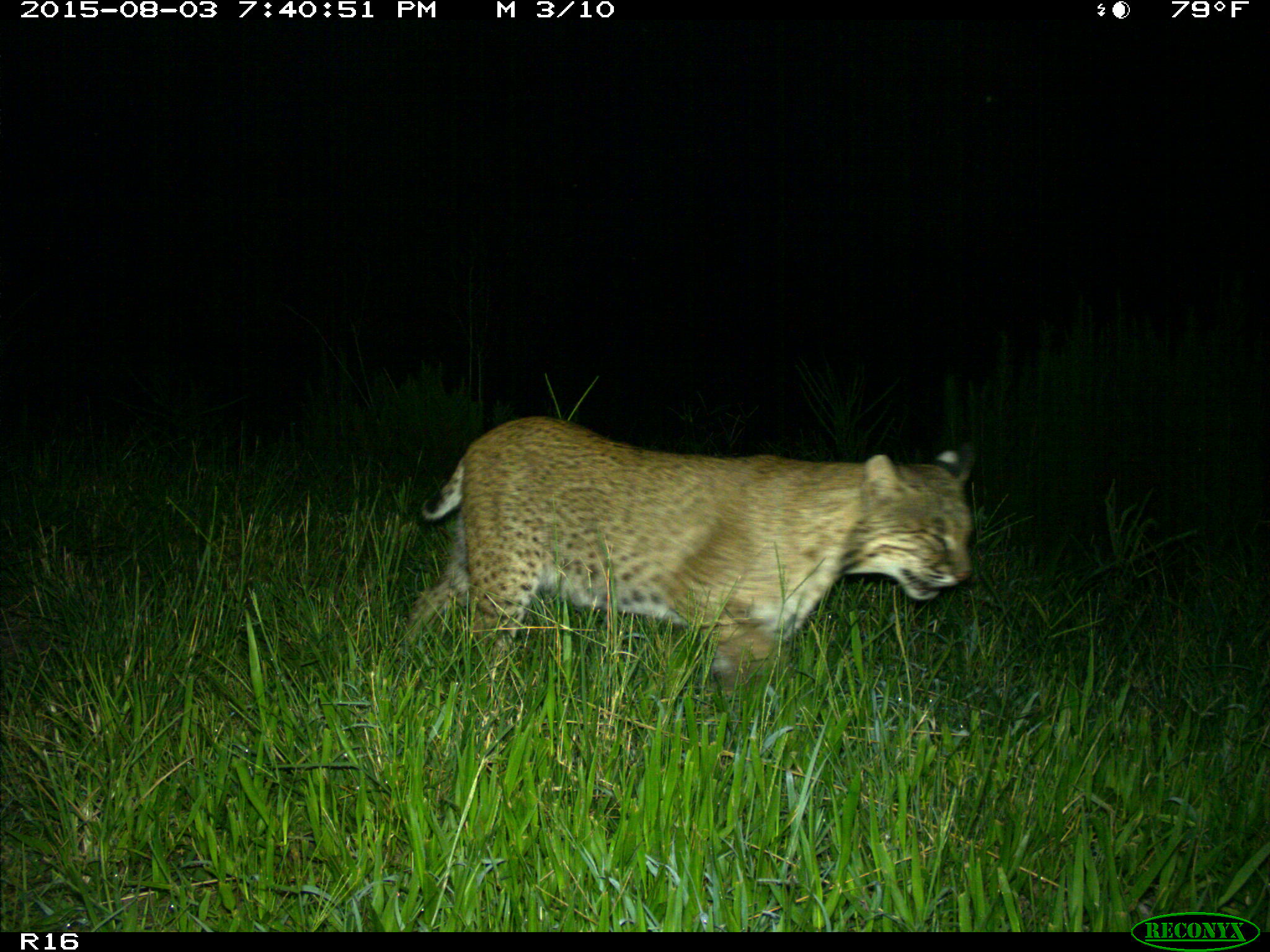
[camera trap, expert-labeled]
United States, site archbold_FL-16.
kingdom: Animalia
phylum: Chordata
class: Mammalia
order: Carnivora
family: Felidae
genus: Lynx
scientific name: Lynx rufus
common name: bobcat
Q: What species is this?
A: Lynx rufus (bobcat).